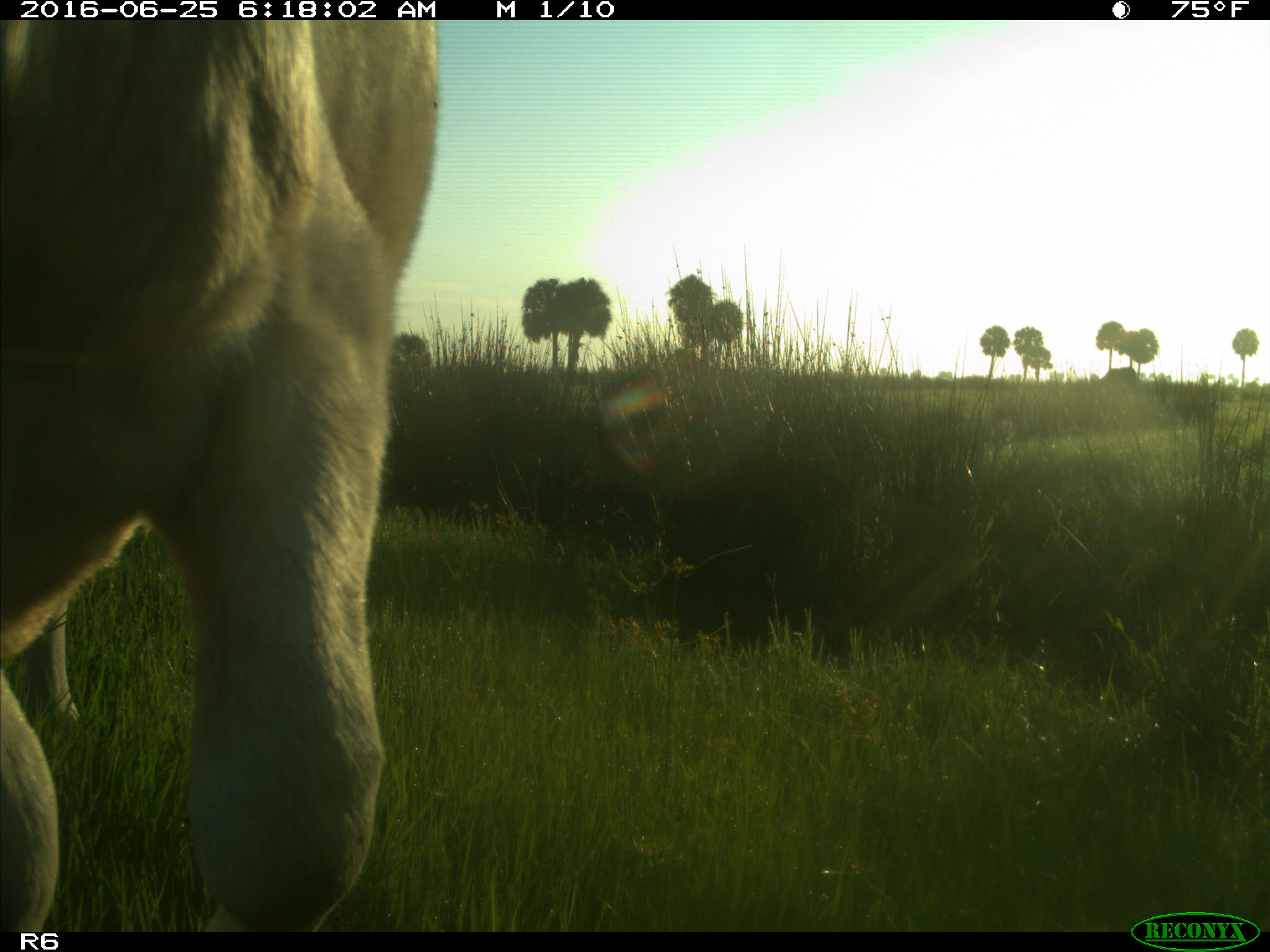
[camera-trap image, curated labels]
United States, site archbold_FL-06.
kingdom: Animalia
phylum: Chordata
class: Mammalia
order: Artiodactyla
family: Bovidae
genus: Bos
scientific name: Bos taurus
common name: domestic cow